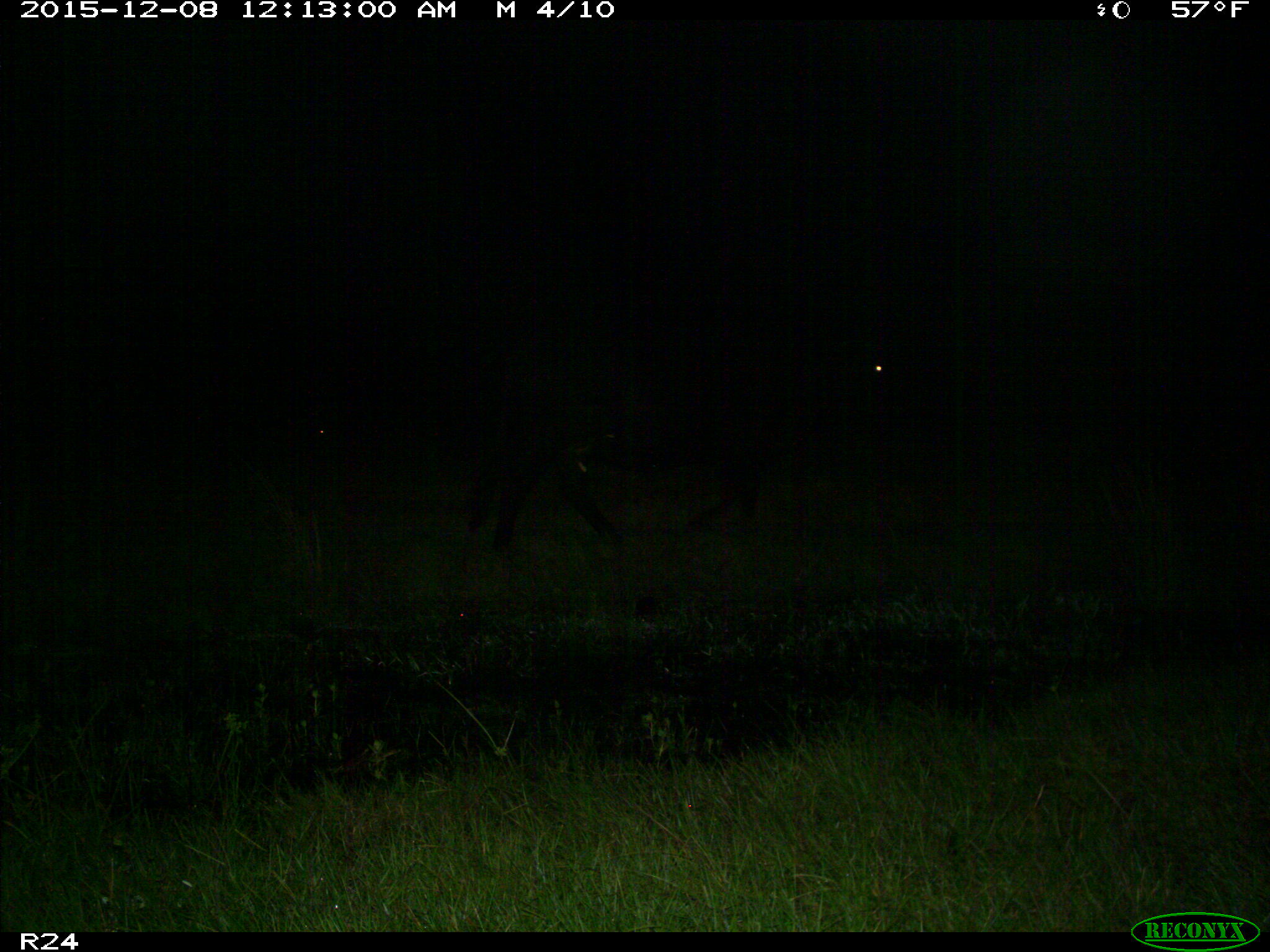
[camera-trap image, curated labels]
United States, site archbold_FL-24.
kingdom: Animalia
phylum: Chordata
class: Mammalia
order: Artiodactyla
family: Bovidae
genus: Bos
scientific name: Bos taurus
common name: domestic cow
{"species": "Bos taurus (domestic cow)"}